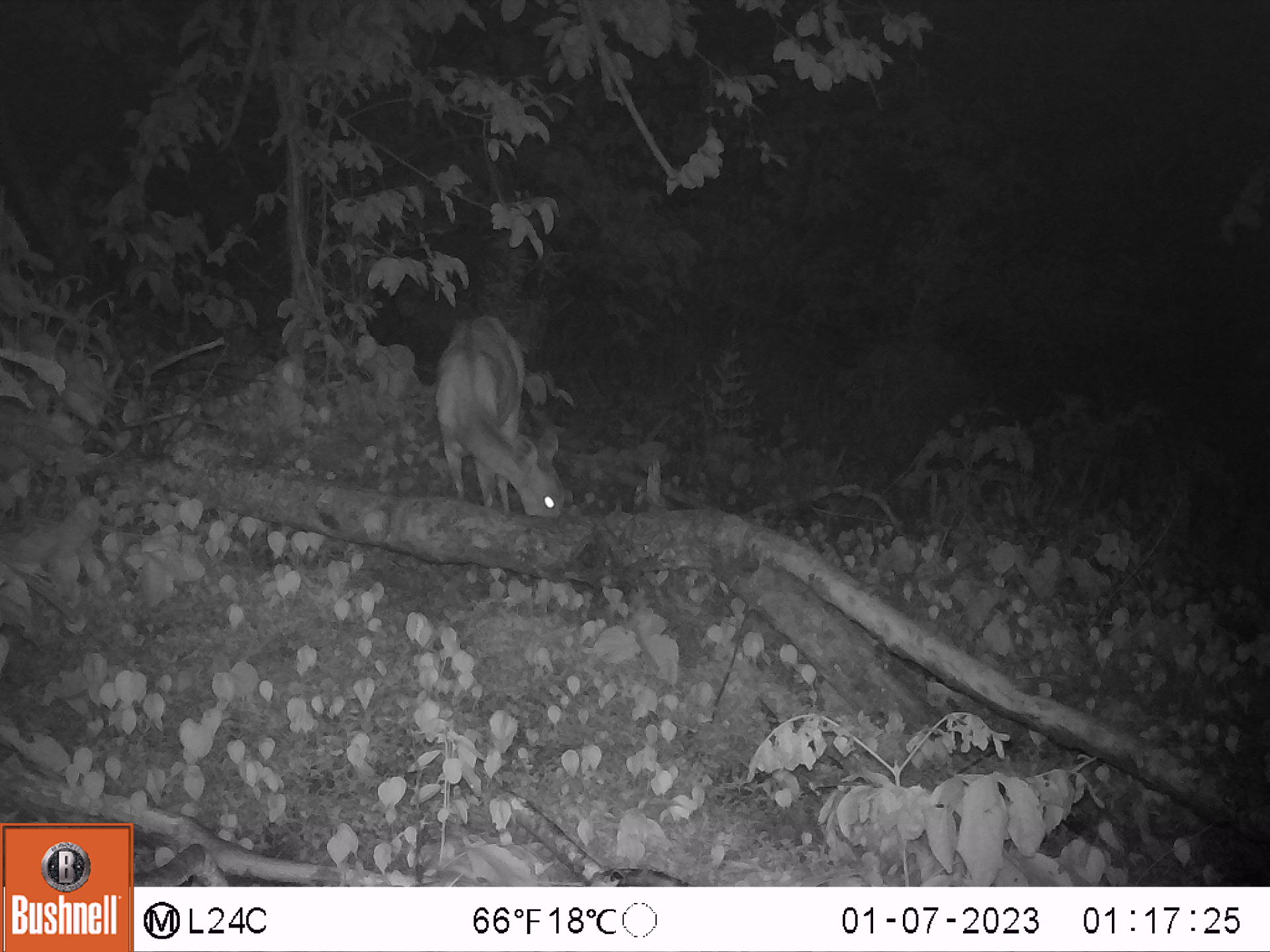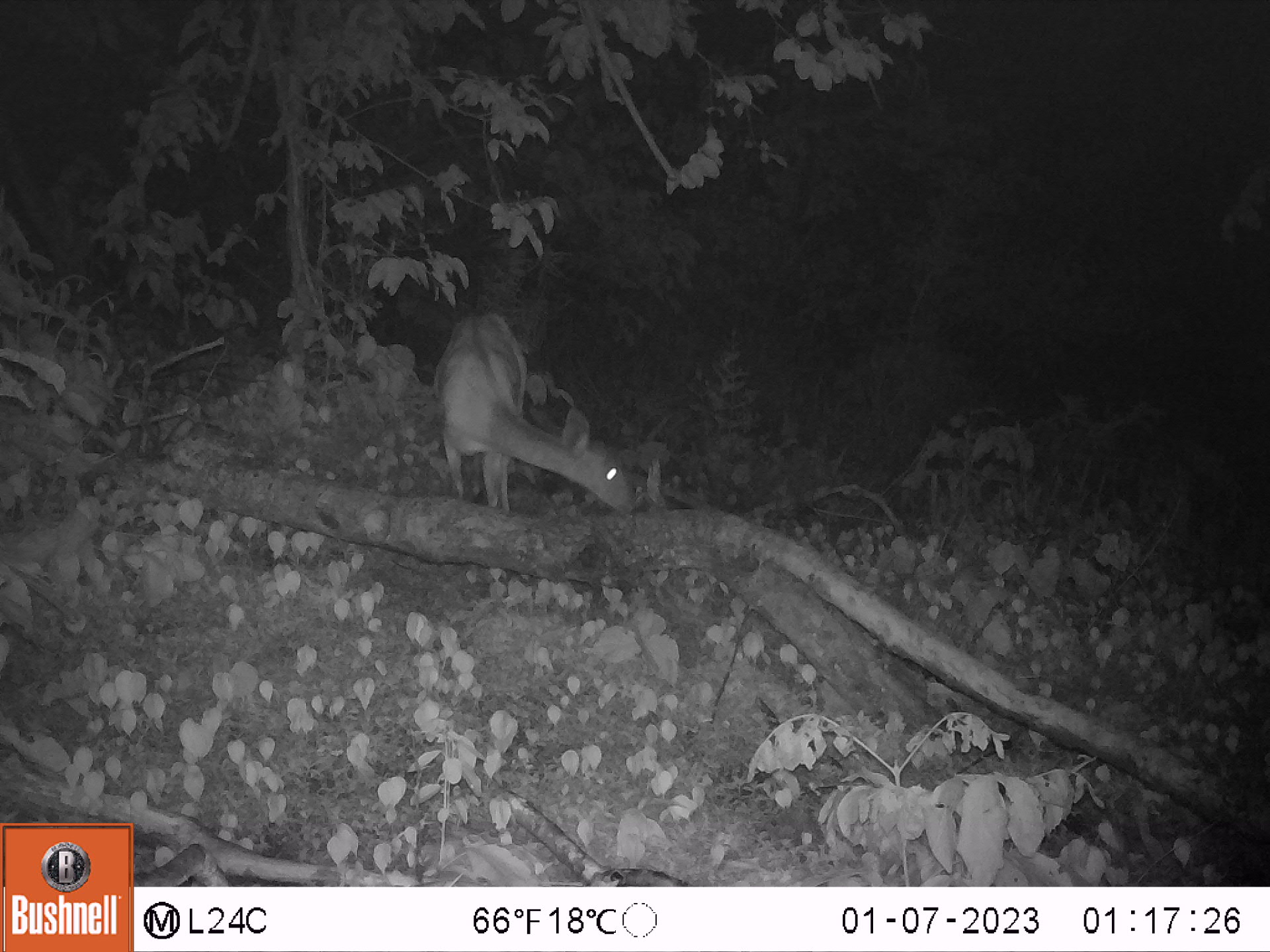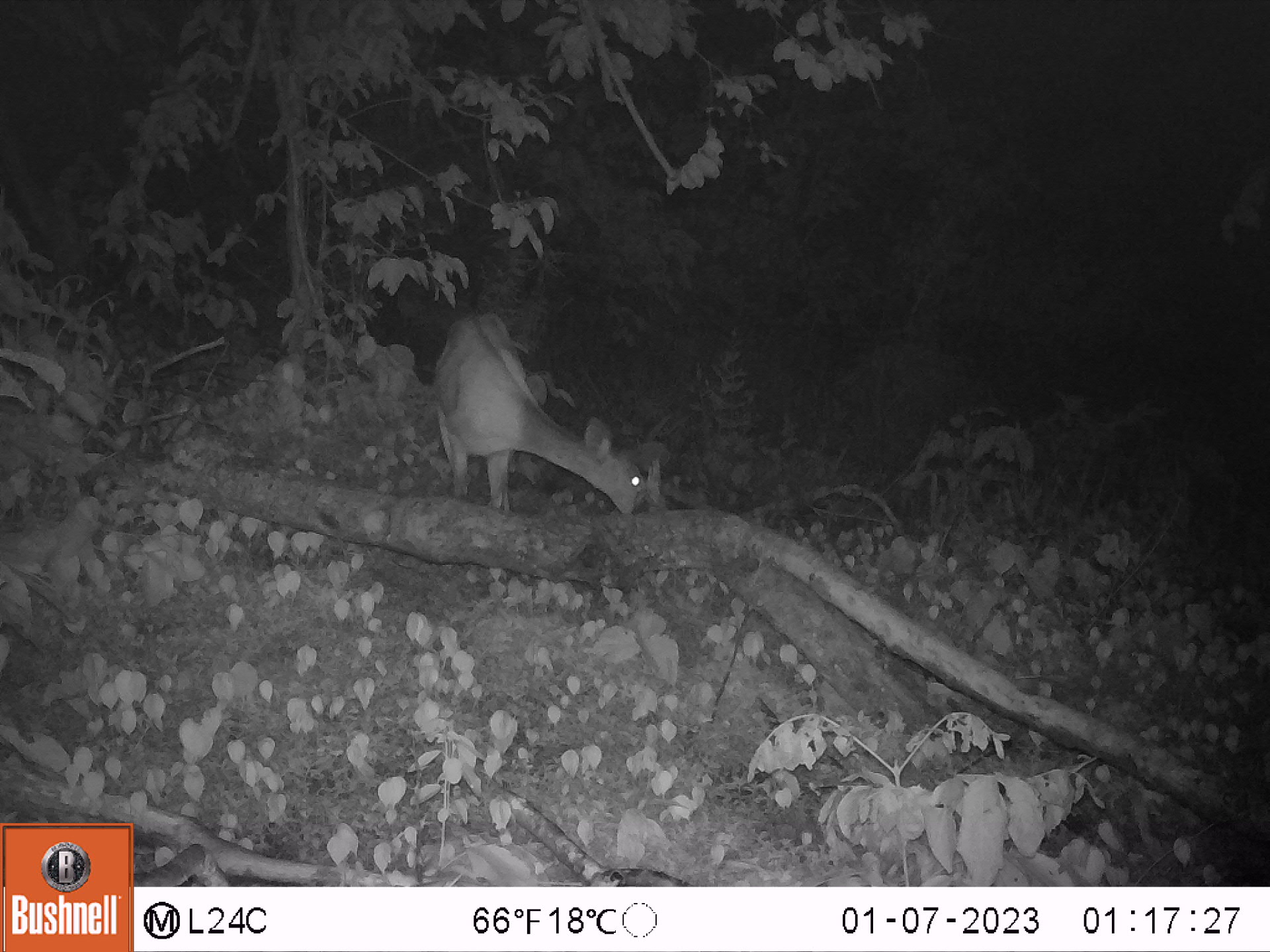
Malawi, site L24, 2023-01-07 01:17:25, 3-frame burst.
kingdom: Animalia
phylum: Chordata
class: Mammalia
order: Artiodactyla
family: Bovidae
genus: Tragelaphus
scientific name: Tragelaphus sylvaticus sylvaticus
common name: cape bushbuck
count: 1